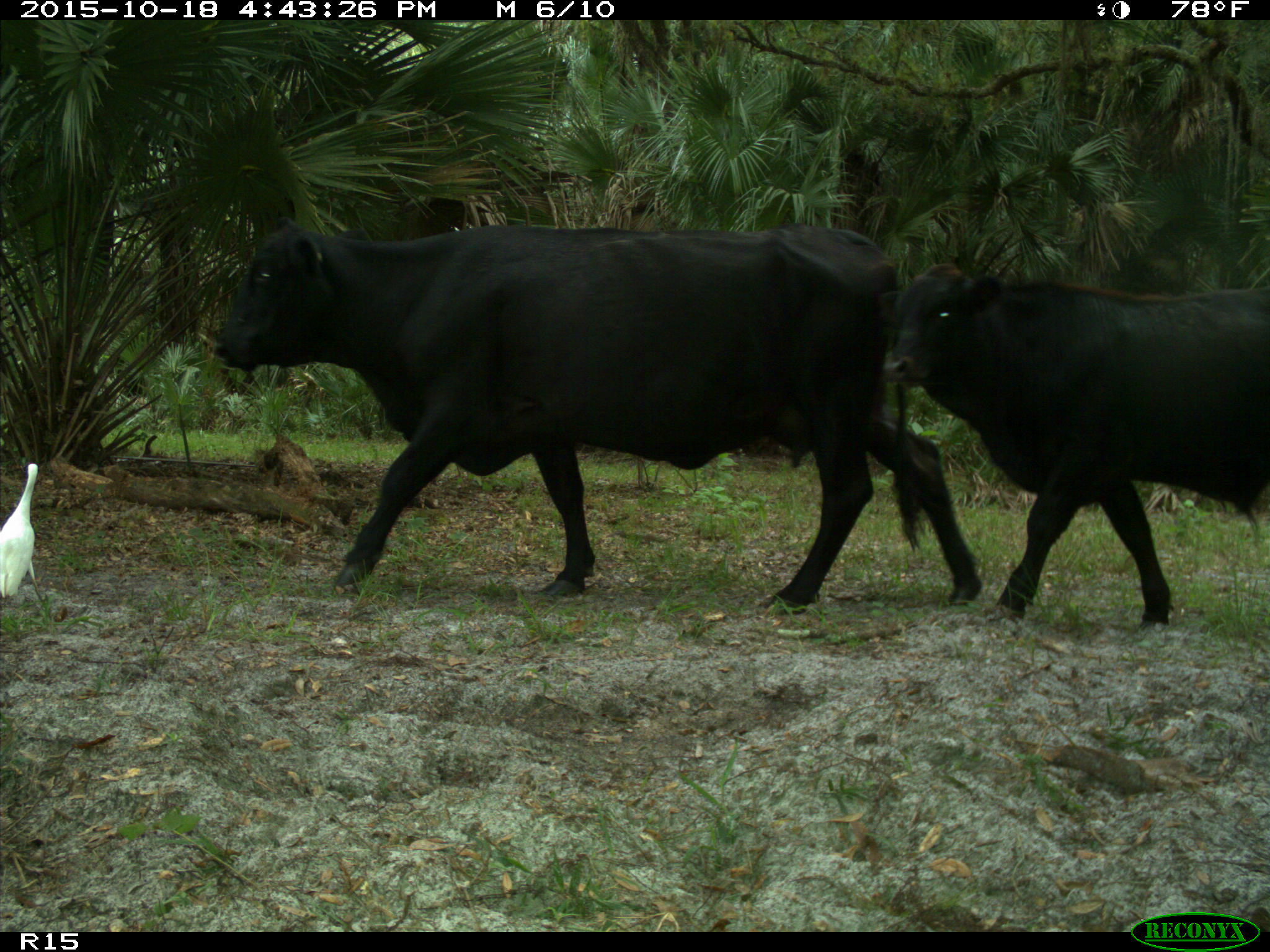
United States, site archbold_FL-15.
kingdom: Animalia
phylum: Chordata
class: Mammalia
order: Artiodactyla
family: Bovidae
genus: Bos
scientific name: Bos taurus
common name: domestic cow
Bos taurus (domestic cow).